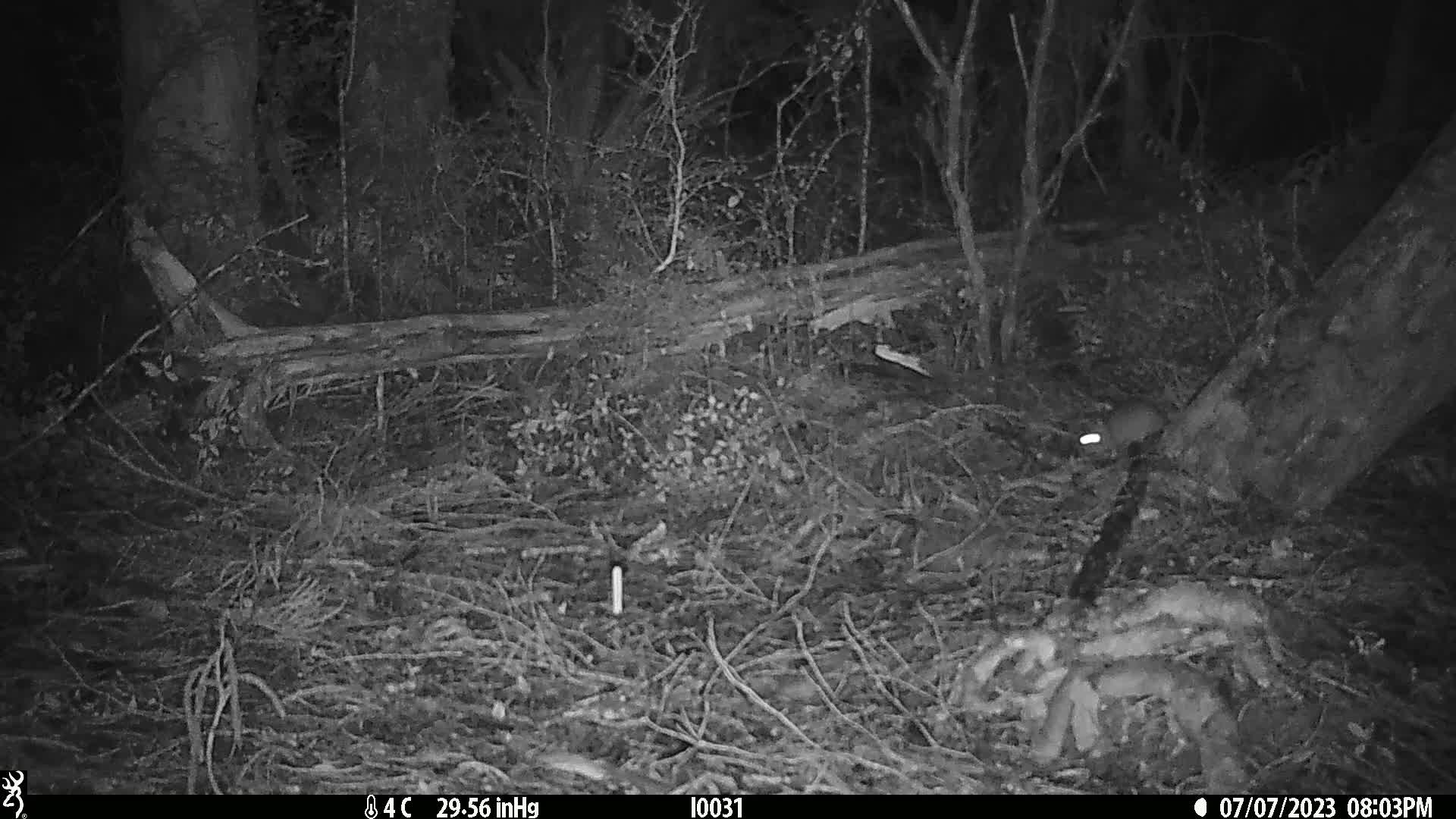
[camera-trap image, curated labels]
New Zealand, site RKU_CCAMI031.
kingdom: Animalia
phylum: Chordata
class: Mammalia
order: Rodentia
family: Muridae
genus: Rattus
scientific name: Rattus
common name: rat